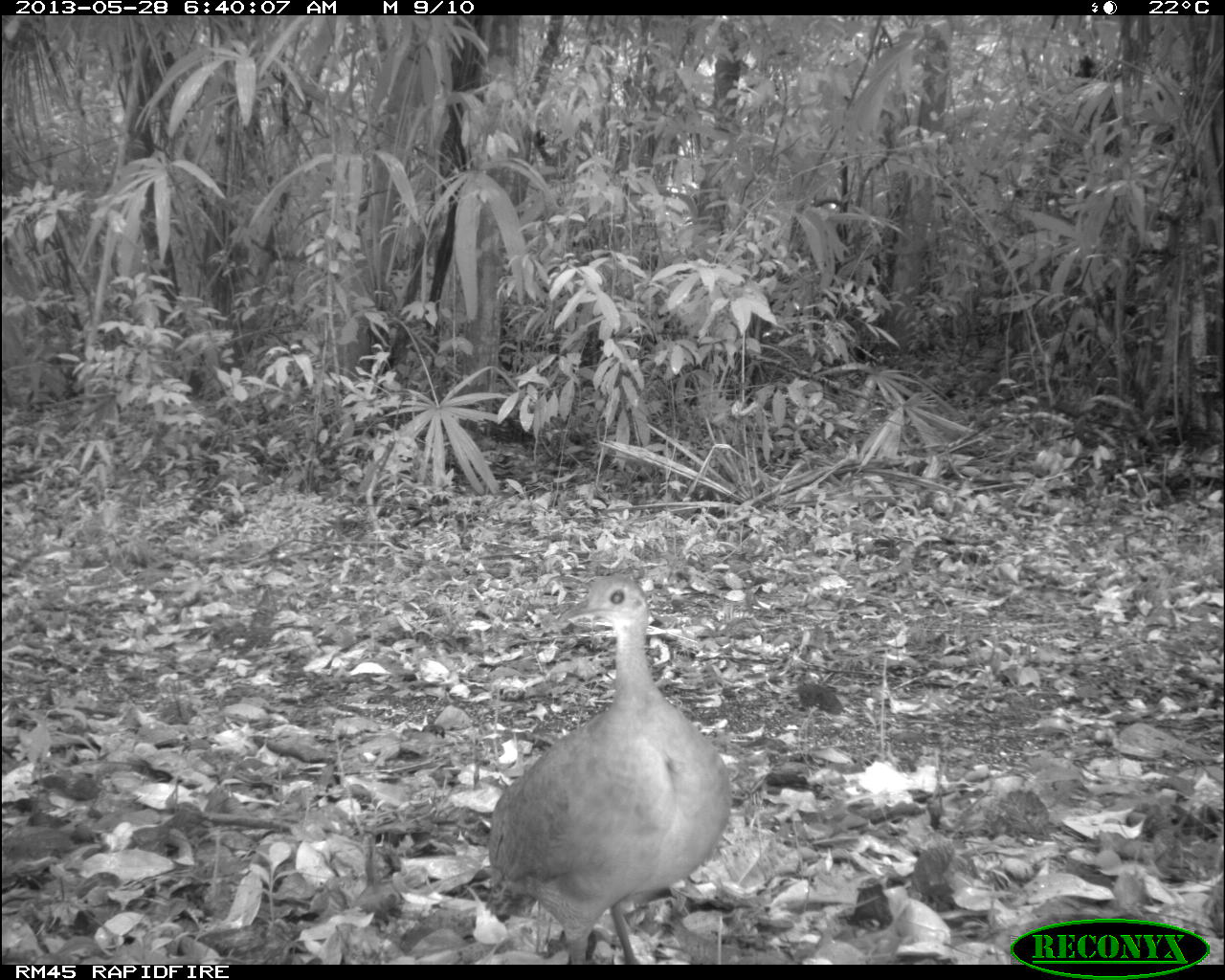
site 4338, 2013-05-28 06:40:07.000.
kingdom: Animalia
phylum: Chordata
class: Aves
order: Tinamiformes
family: Tinamidae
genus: Tinamus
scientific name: Tinamus major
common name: great tinamou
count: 1